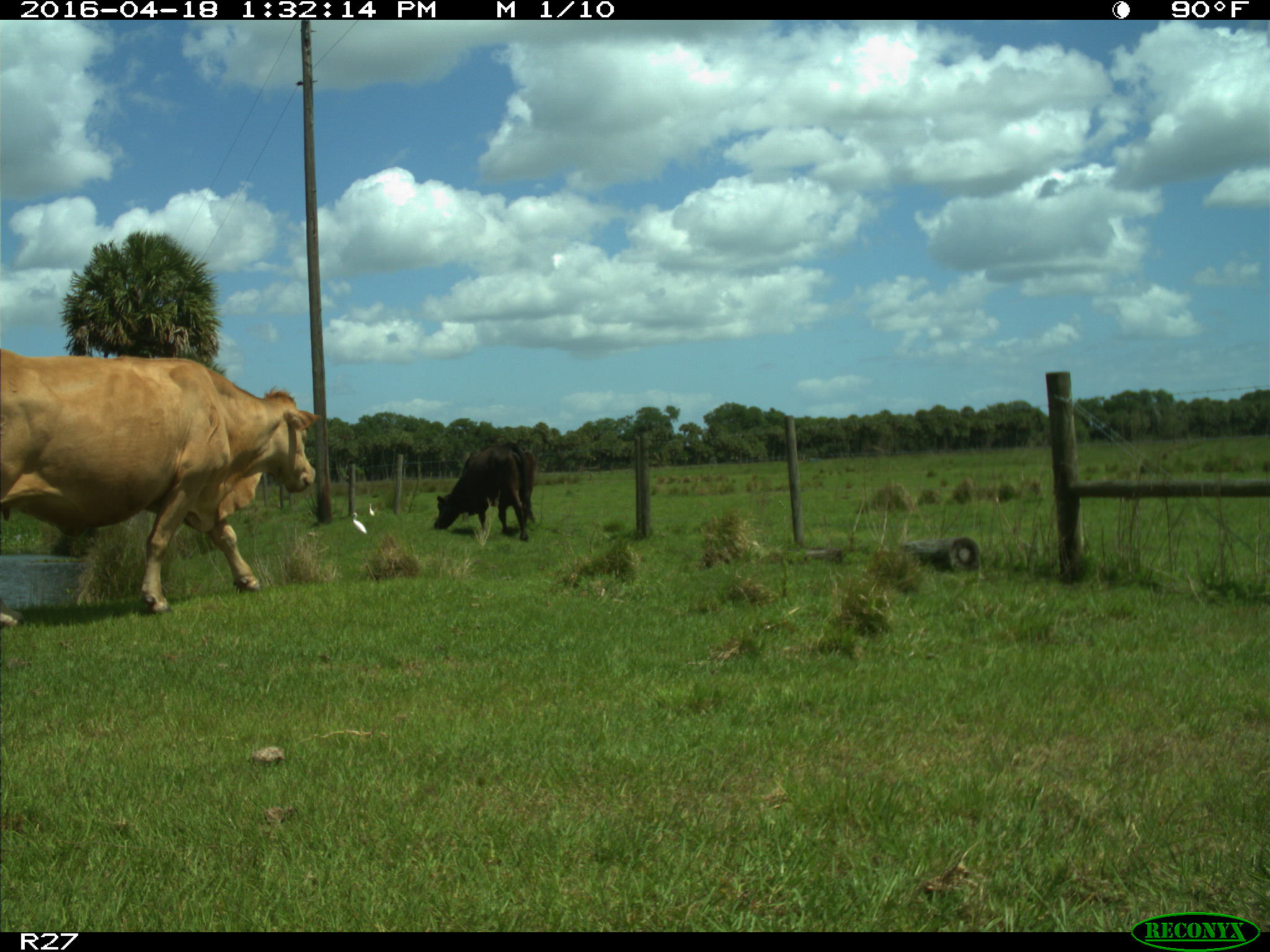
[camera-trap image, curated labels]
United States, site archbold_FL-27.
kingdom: Animalia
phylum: Chordata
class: Mammalia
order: Artiodactyla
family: Bovidae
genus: Bos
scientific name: Bos taurus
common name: domestic cow